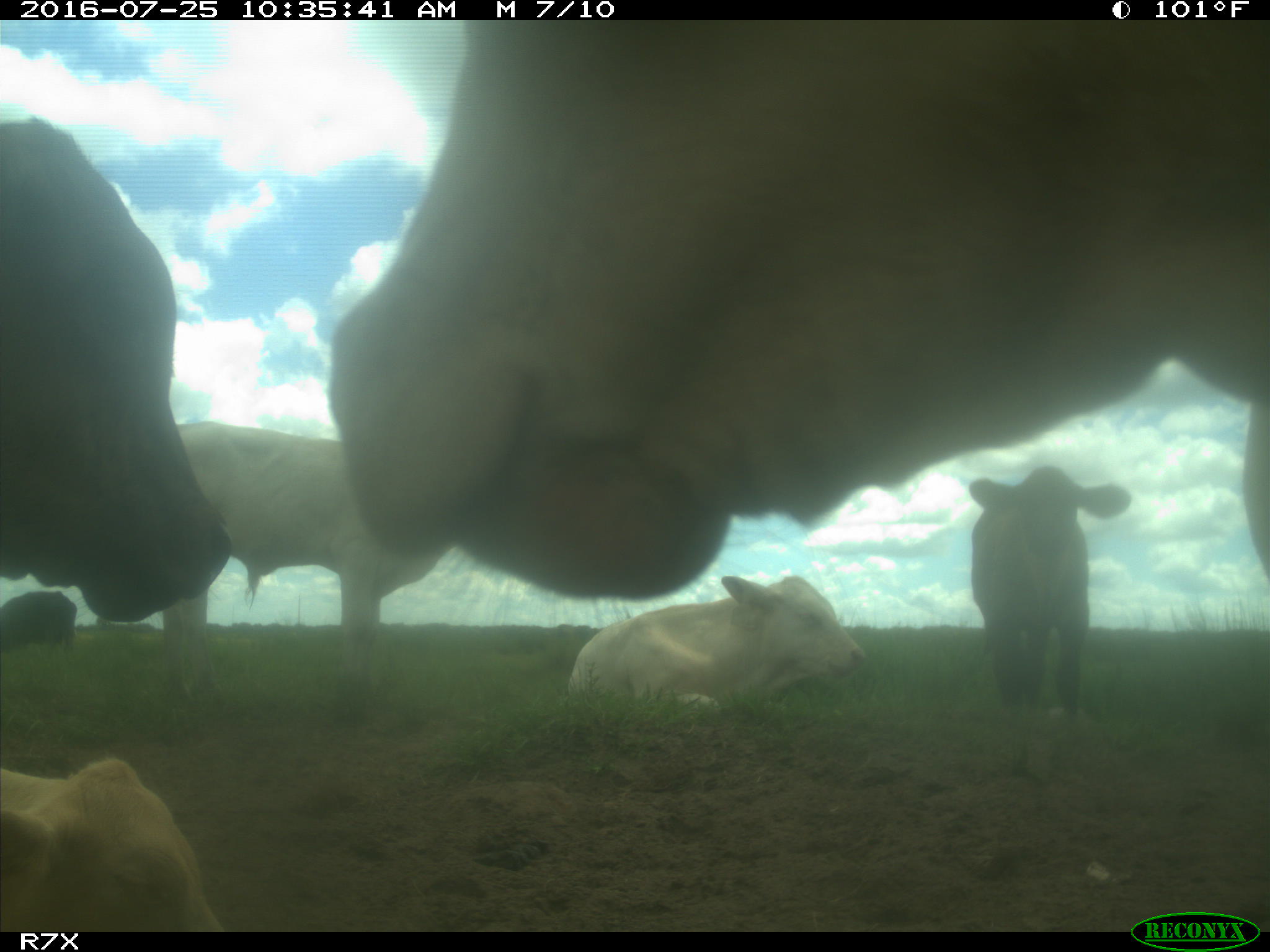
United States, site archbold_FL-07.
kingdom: Animalia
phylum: Chordata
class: Mammalia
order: Artiodactyla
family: Bovidae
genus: Bos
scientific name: Bos taurus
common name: domestic cow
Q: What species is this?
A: Bos taurus (domestic cow).